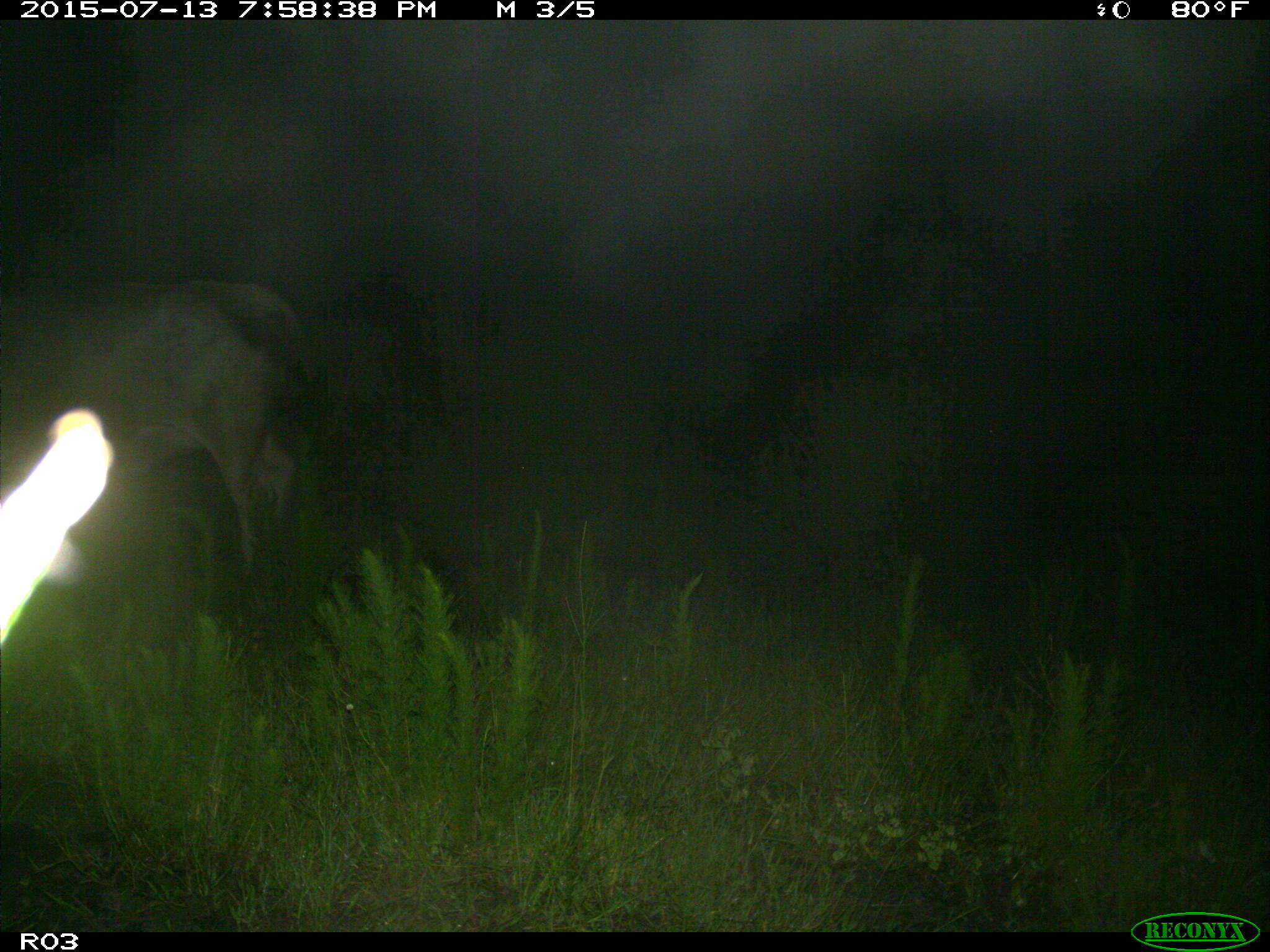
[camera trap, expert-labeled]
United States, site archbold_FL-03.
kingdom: Animalia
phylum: Chordata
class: Mammalia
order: Artiodactyla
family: Bovidae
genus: Bos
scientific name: Bos taurus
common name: domestic cow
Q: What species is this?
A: Bos taurus (domestic cow).